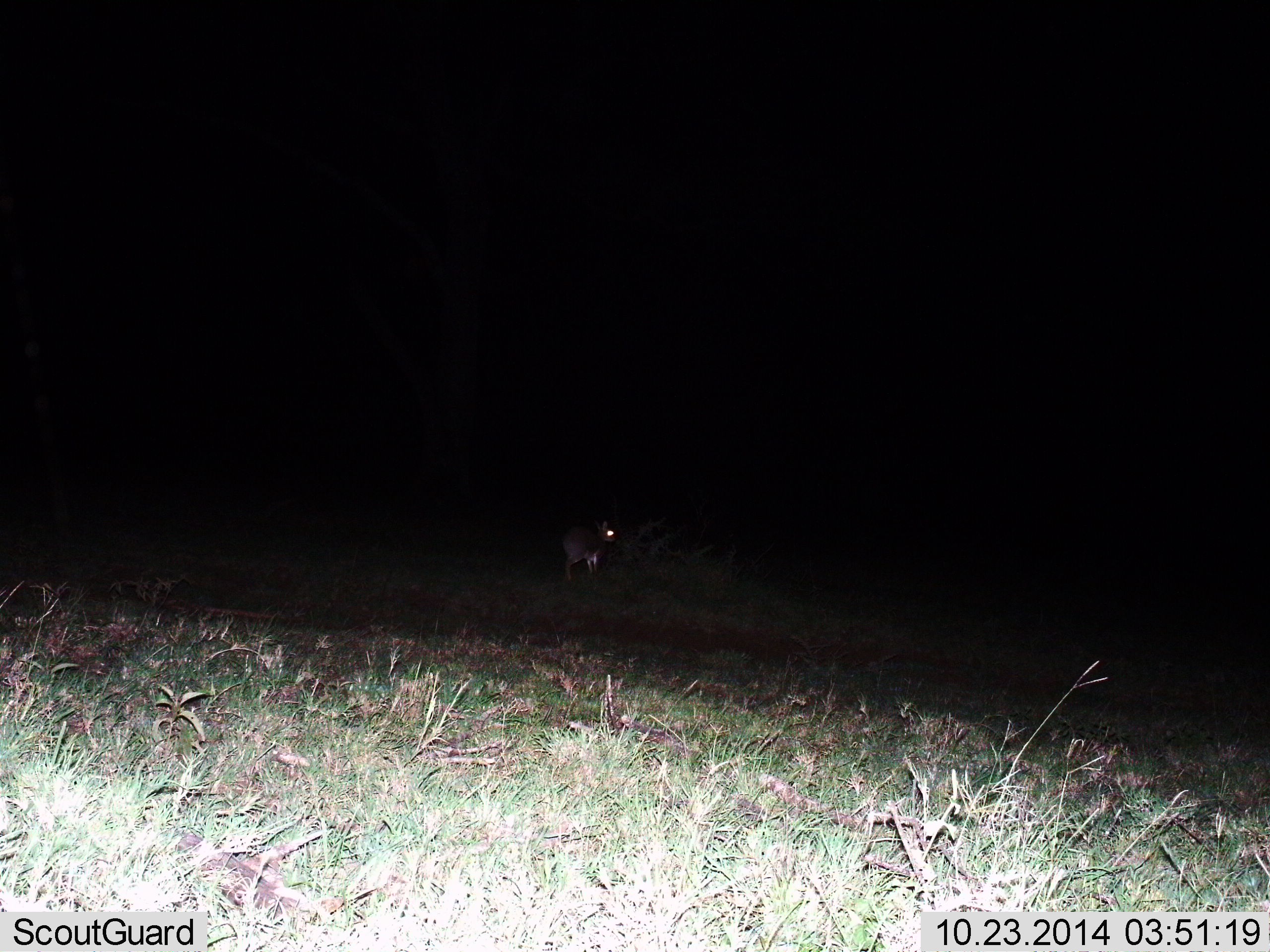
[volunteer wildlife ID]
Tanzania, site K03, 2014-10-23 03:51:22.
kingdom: Animalia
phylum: Chordata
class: Mammalia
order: Artiodactyla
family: Bovidae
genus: Madoqua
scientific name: Madoqua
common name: dikdik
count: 1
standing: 80%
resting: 0%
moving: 20%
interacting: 0%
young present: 0%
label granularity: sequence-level